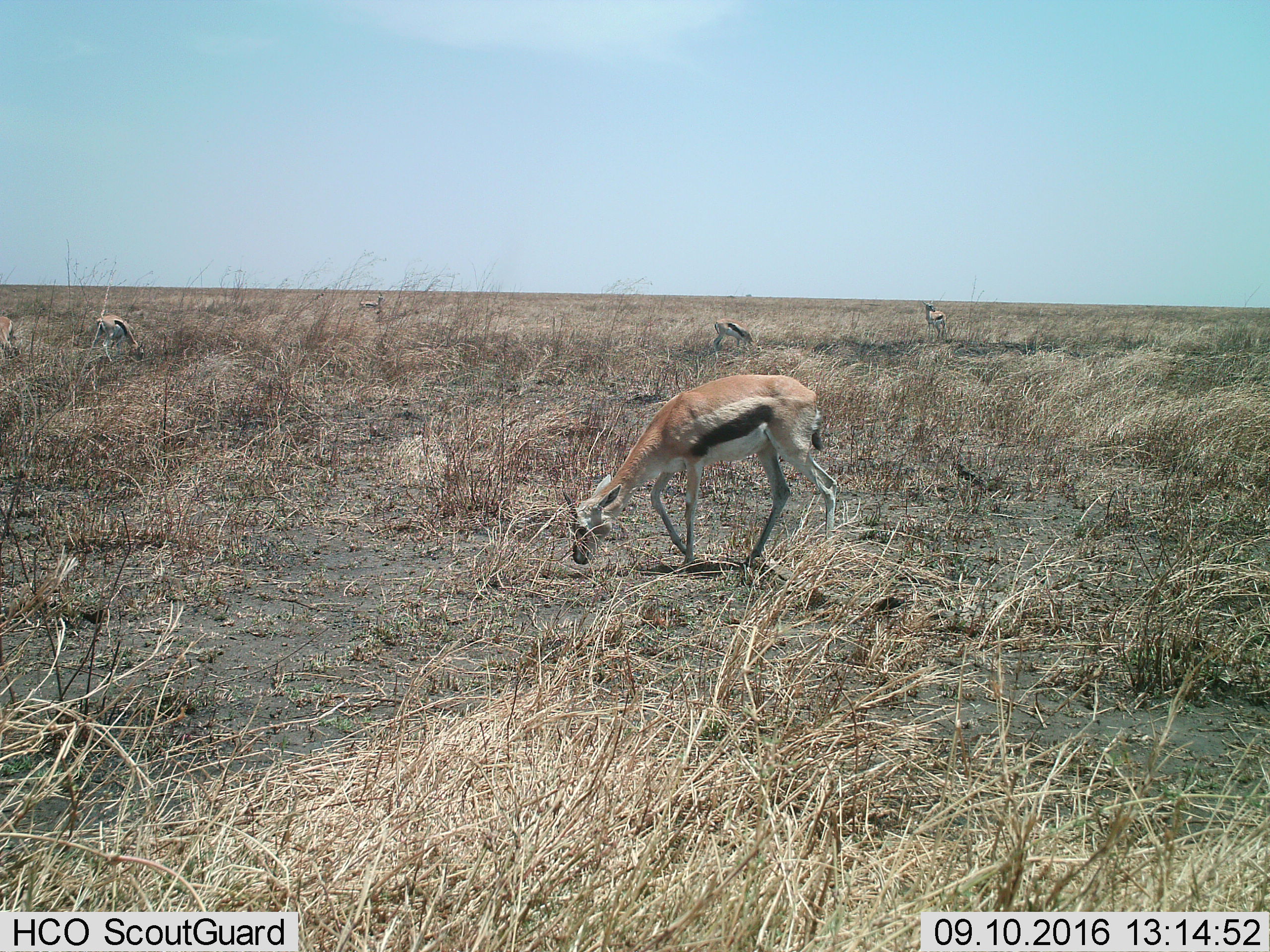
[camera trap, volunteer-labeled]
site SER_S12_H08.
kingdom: Animalia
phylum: Chordata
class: Mammalia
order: Artiodactyla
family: Bovidae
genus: Eudorcas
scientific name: Eudorcas thomsonii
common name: thomson's gazelle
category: gazellethomsons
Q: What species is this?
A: Gazellethomsons (thomson's gazelle) (Eudorcas thomsonii).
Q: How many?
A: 6.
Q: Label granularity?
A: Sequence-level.